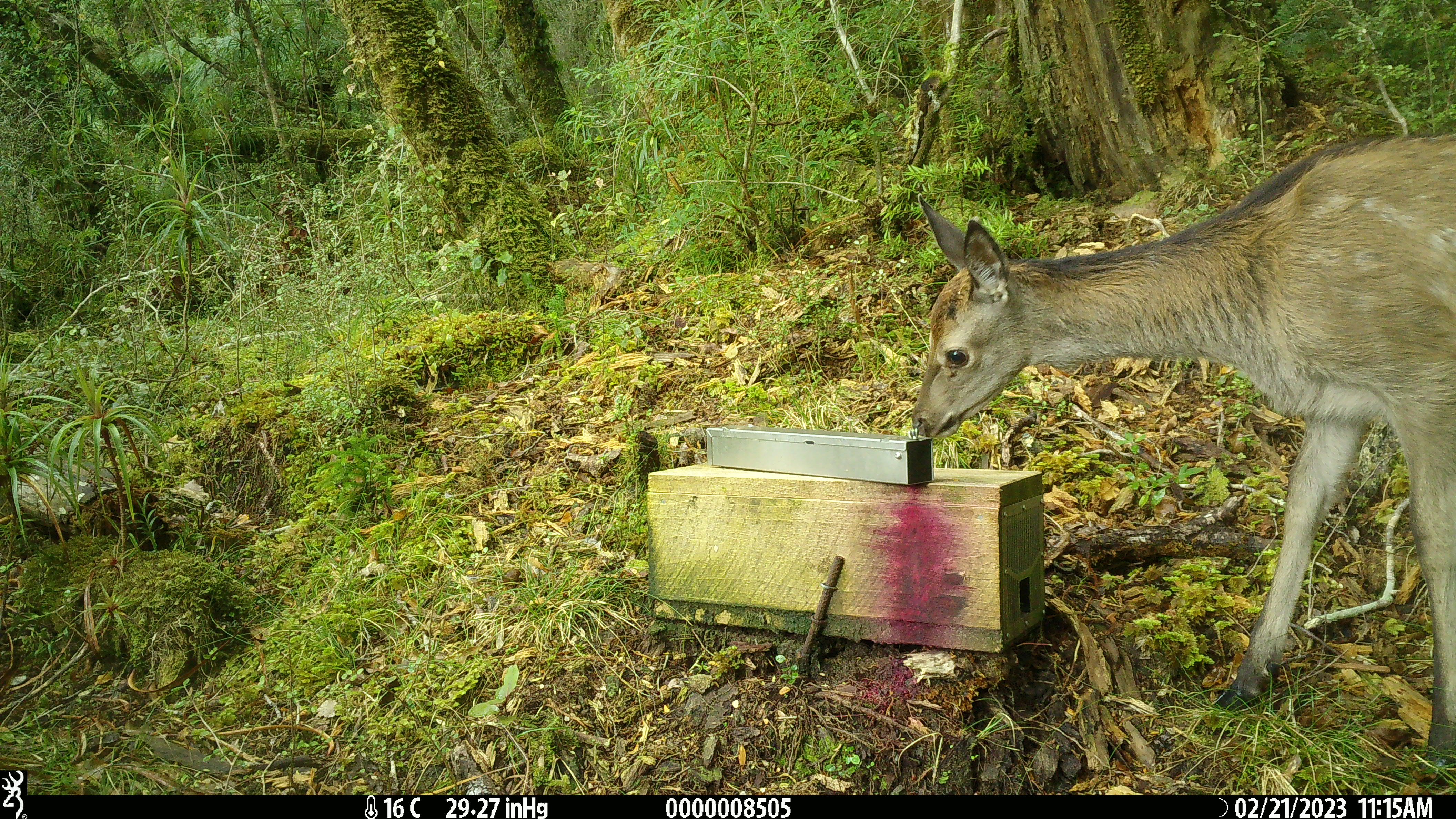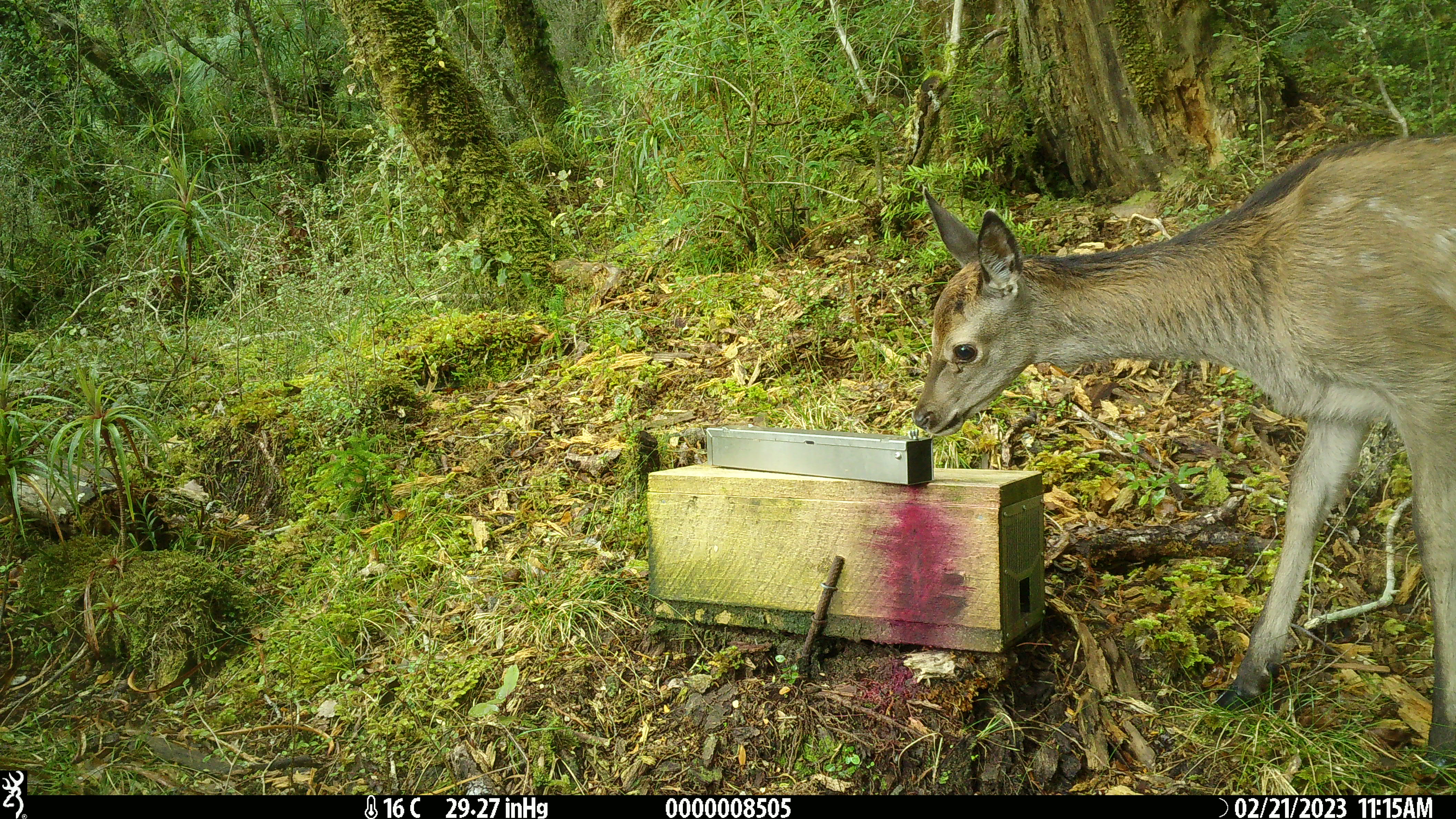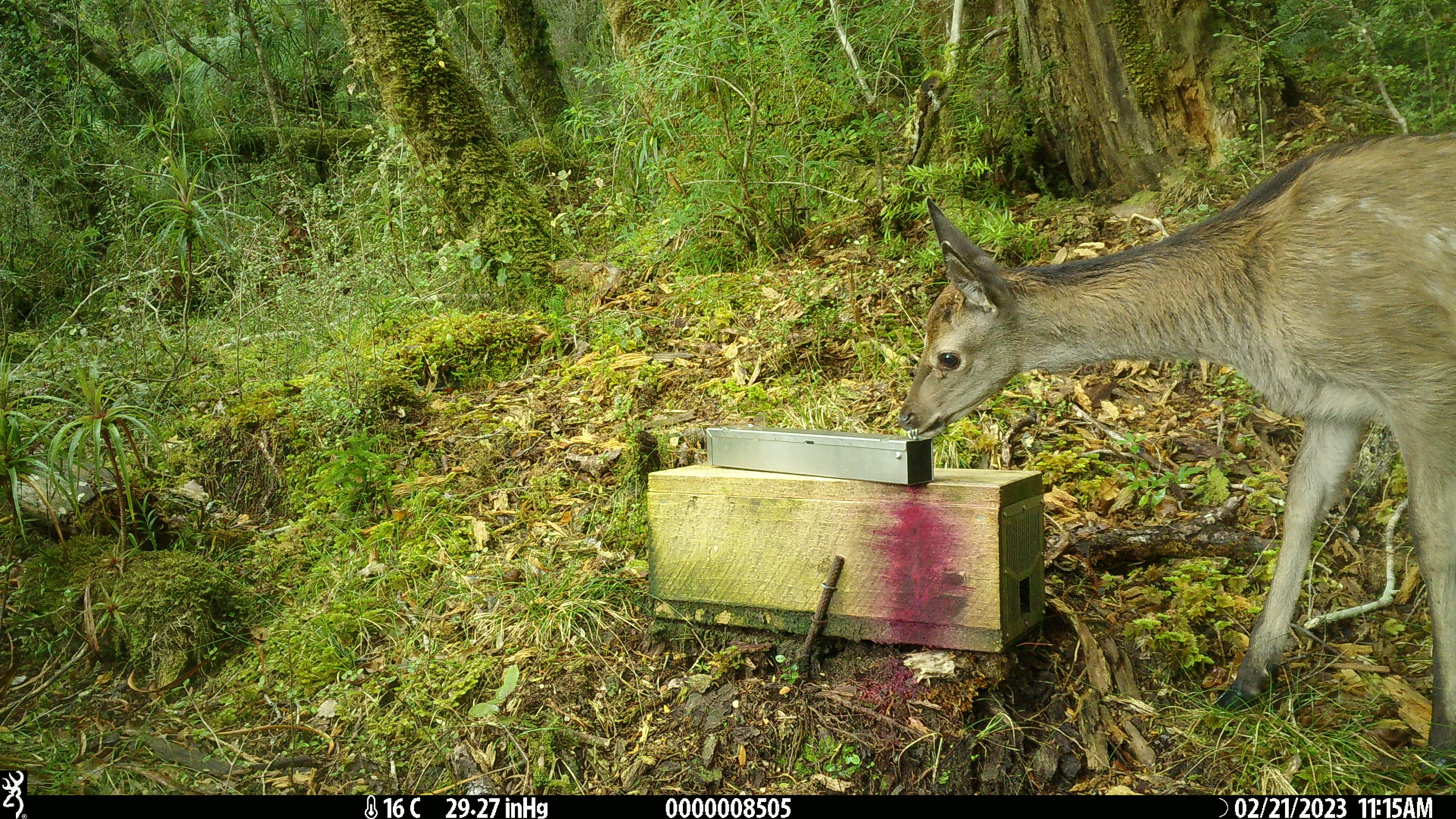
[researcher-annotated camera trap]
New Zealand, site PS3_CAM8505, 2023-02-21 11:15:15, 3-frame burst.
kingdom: Animalia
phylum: Chordata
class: Mammalia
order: Artiodactyla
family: Cervidae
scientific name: Cervidae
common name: deer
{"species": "deer (Cervidae)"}